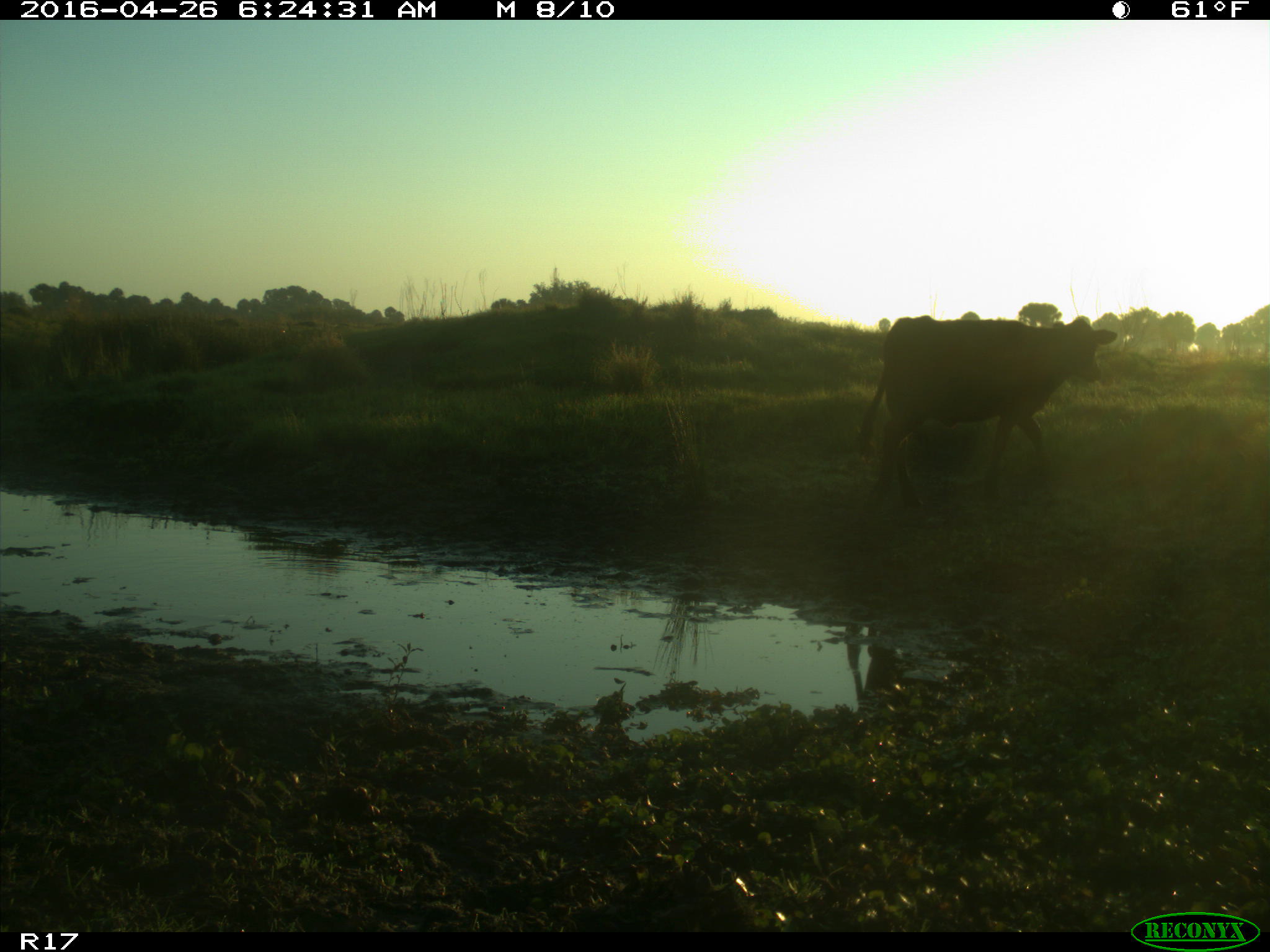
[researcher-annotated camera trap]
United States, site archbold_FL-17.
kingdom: Animalia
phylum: Chordata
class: Mammalia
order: Artiodactyla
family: Bovidae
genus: Bos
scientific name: Bos taurus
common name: domestic cow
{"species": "Bos taurus (domestic cow)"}